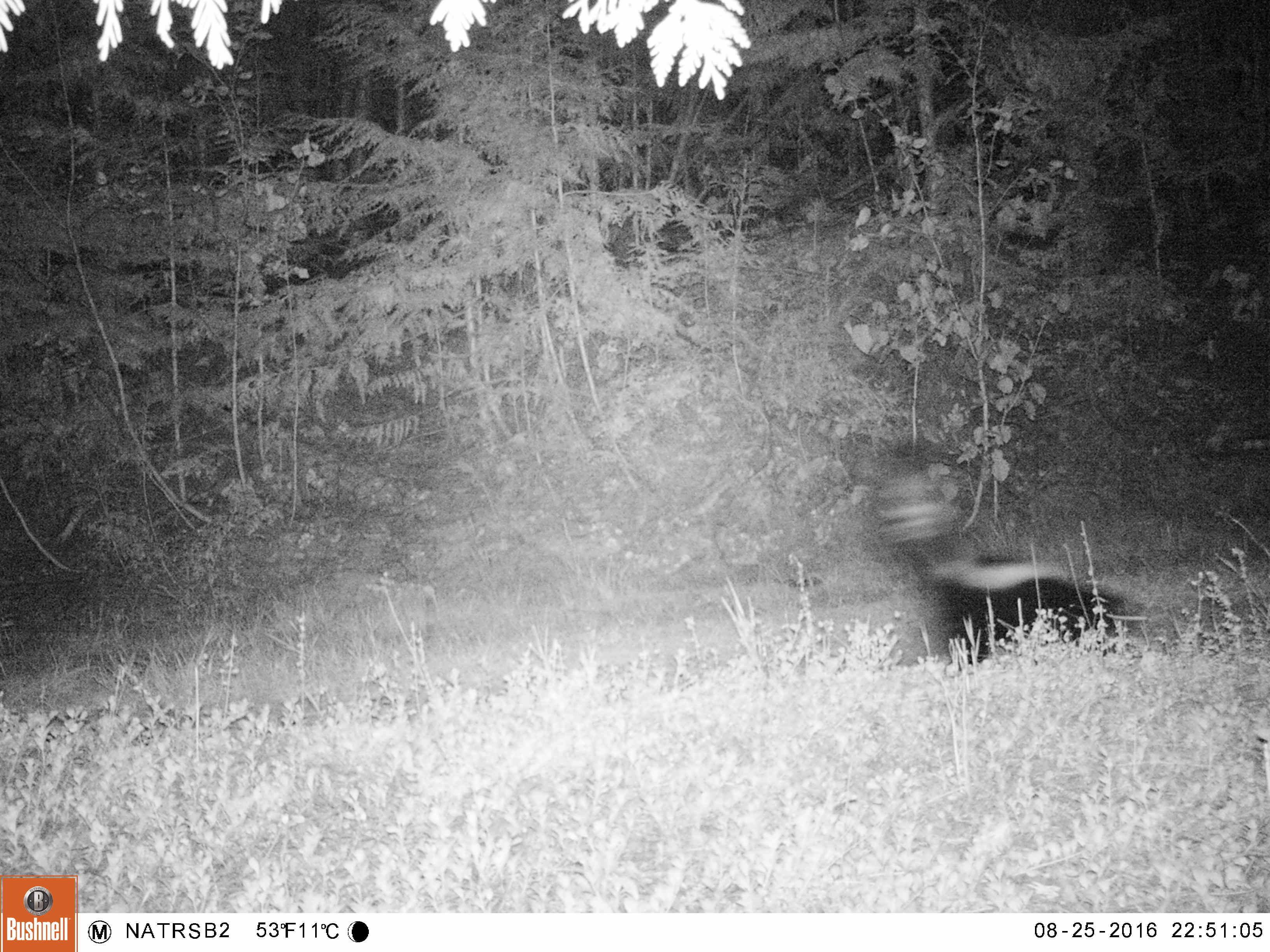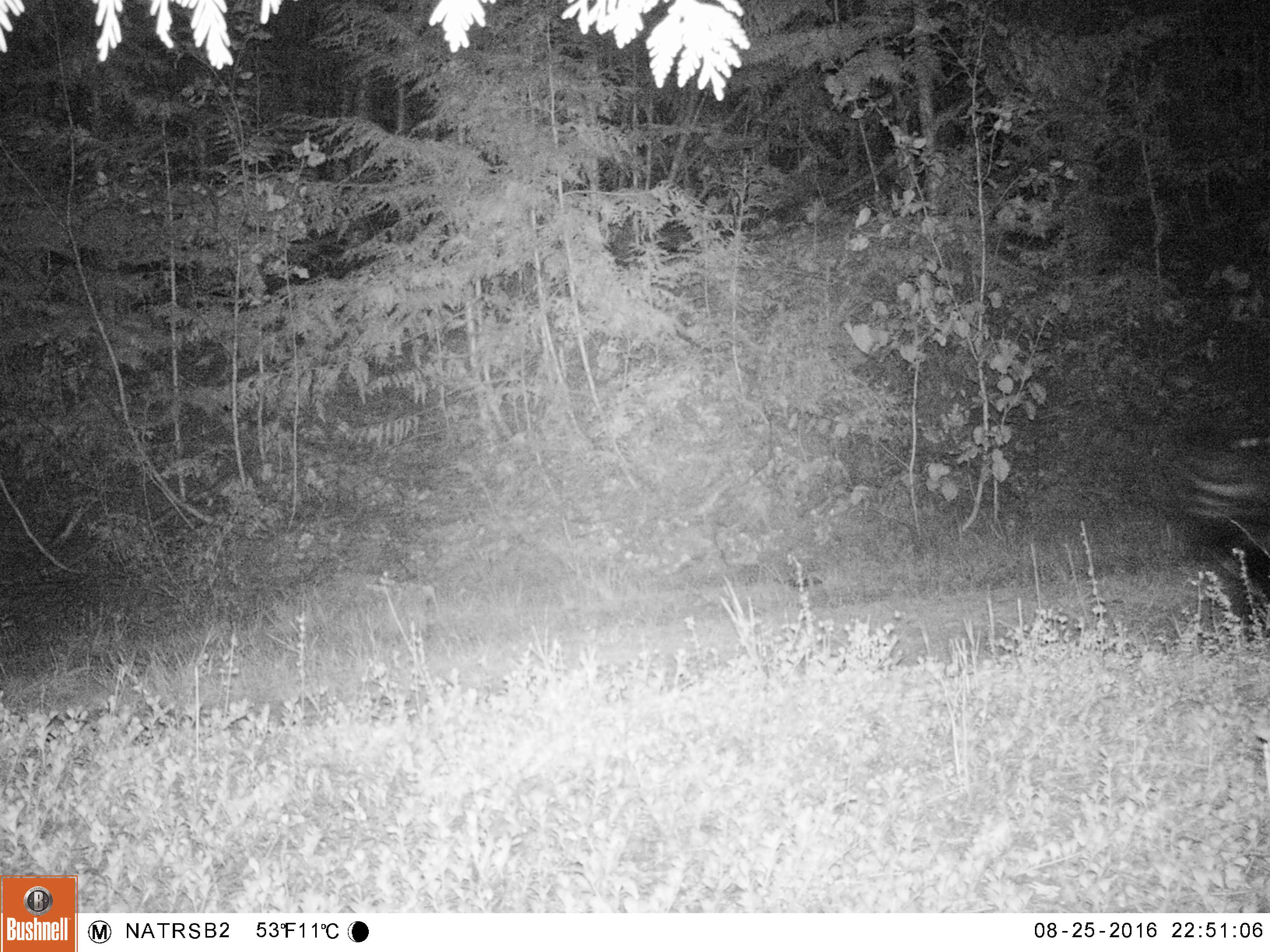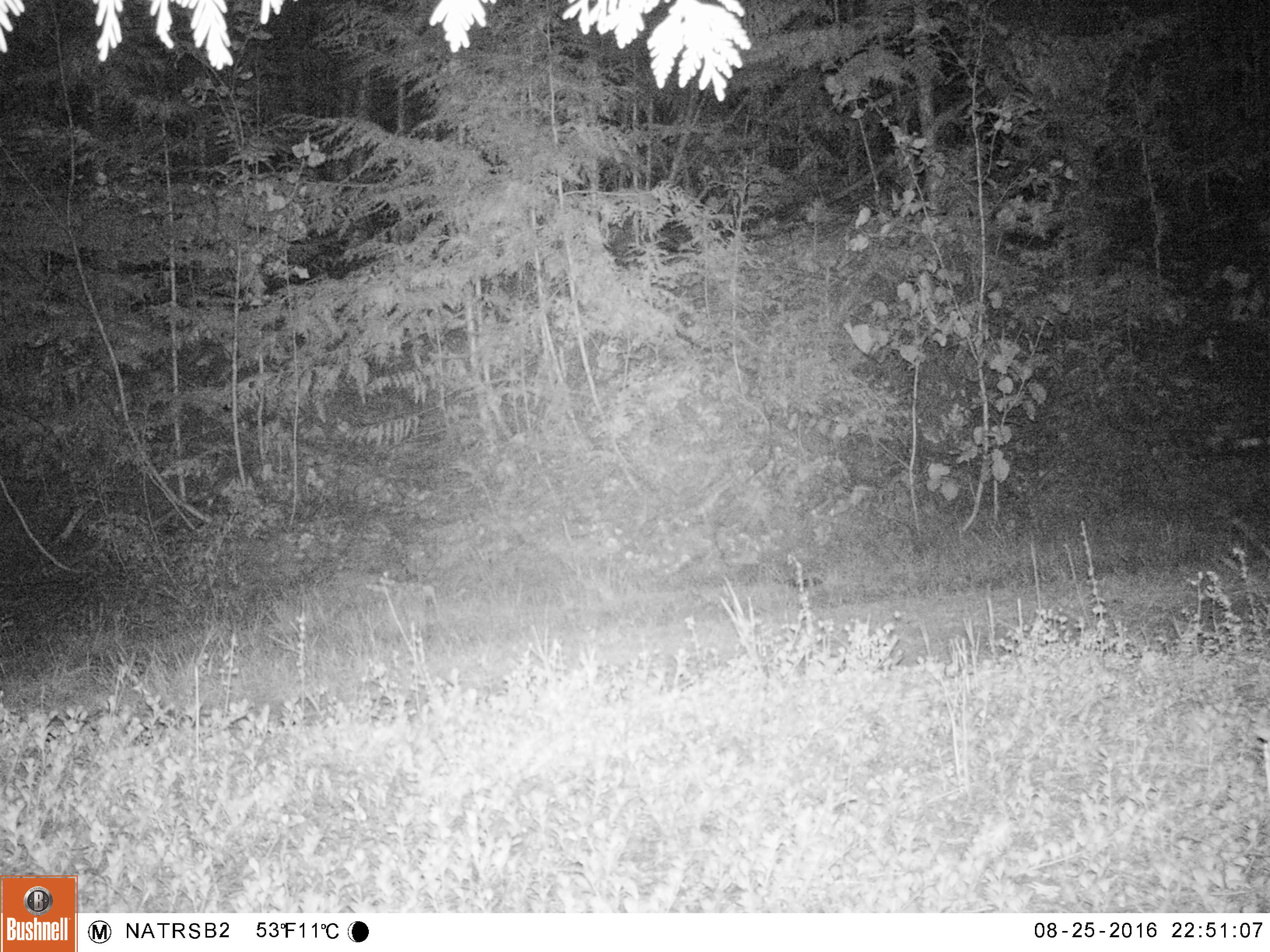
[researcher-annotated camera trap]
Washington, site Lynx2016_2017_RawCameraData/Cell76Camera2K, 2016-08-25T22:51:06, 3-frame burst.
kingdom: Animalia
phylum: Chordata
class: Mammalia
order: Carnivora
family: Mephitidae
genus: Mephitis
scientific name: Mephitis mephitis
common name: striped skunk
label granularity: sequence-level